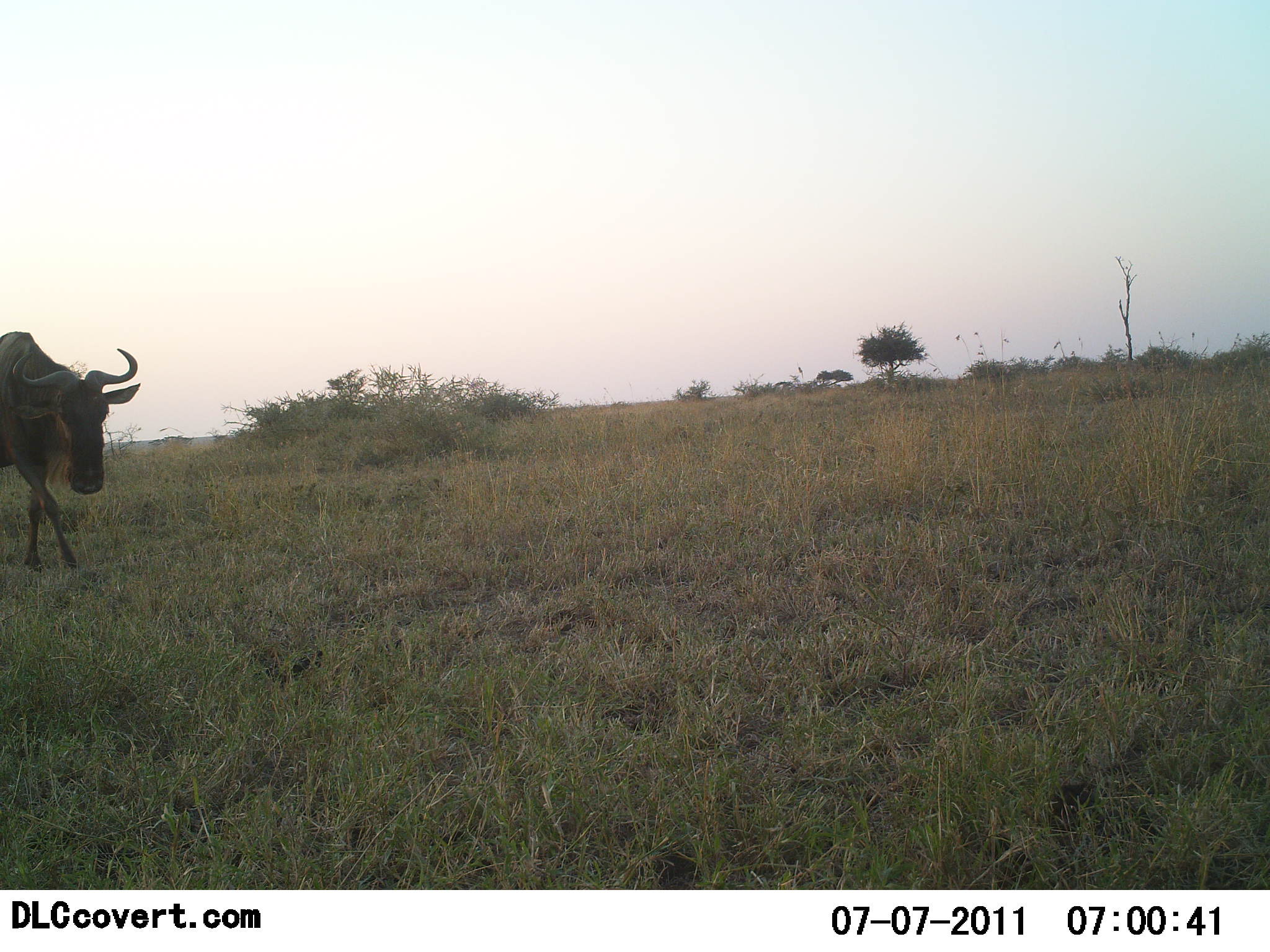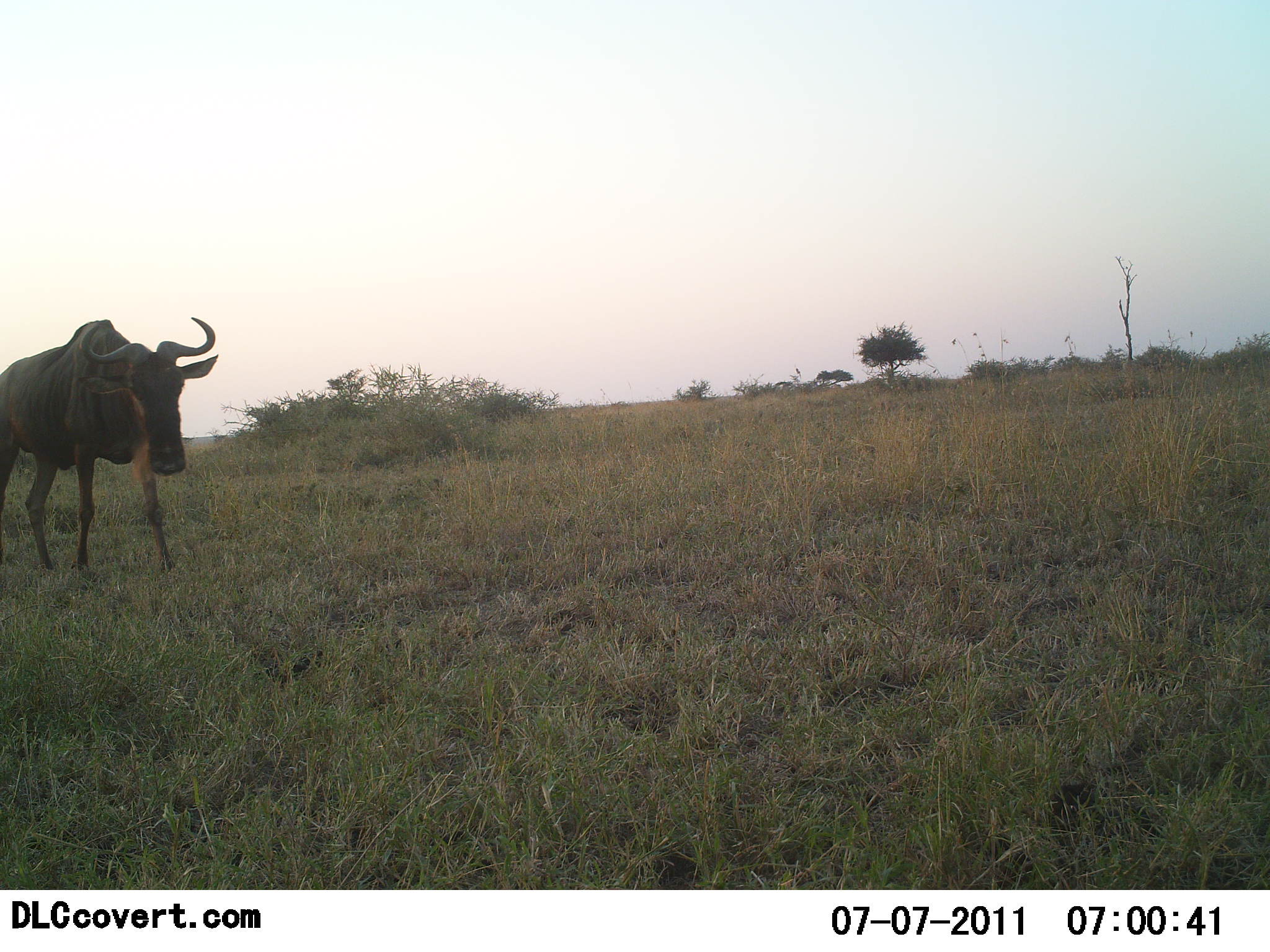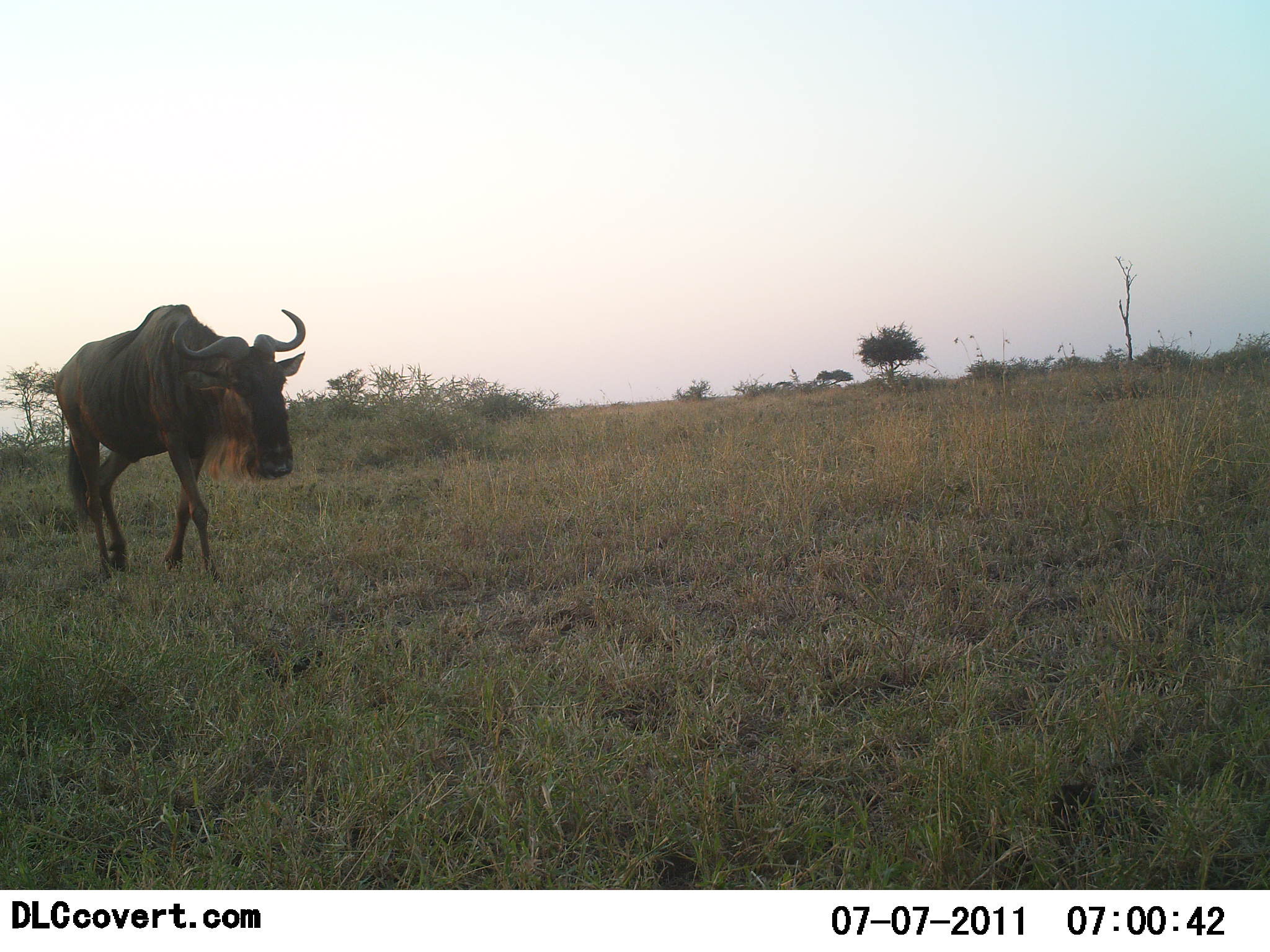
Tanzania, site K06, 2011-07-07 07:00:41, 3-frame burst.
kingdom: Animalia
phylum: Chordata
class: Mammalia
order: Artiodactyla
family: Bovidae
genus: Connochaetes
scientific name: Connochaetes taurinus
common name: blue wildebeest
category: wildebeest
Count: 1.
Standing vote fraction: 11%.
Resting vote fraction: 0%.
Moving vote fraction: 100%.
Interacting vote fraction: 0%.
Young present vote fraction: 0%.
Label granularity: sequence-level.